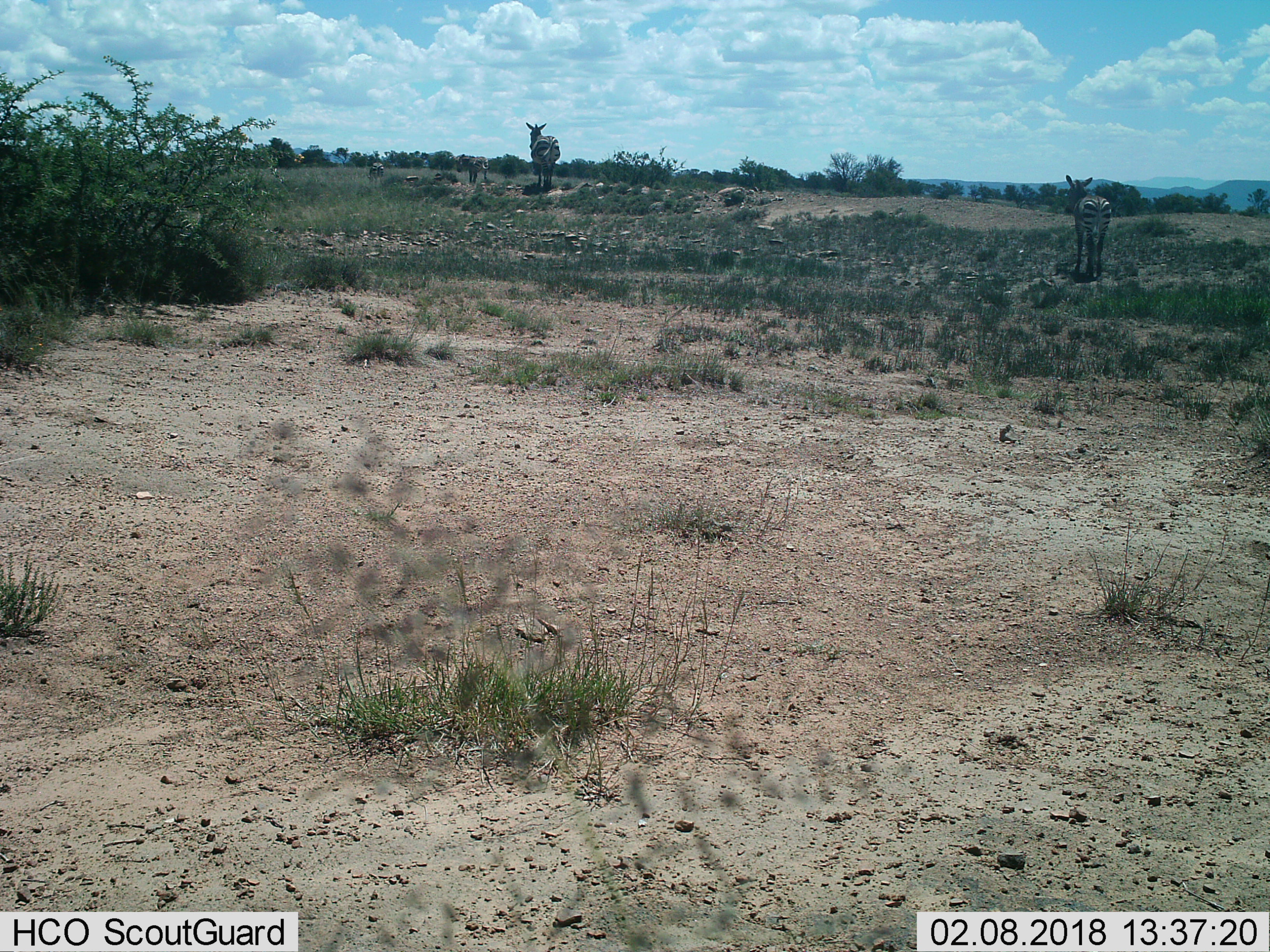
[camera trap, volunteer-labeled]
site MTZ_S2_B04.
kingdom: Animalia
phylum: Chordata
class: Mammalia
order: Perissodactyla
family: Equidae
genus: Equus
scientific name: Equus zebra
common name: mountain zebra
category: zebramountain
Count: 4.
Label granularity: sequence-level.